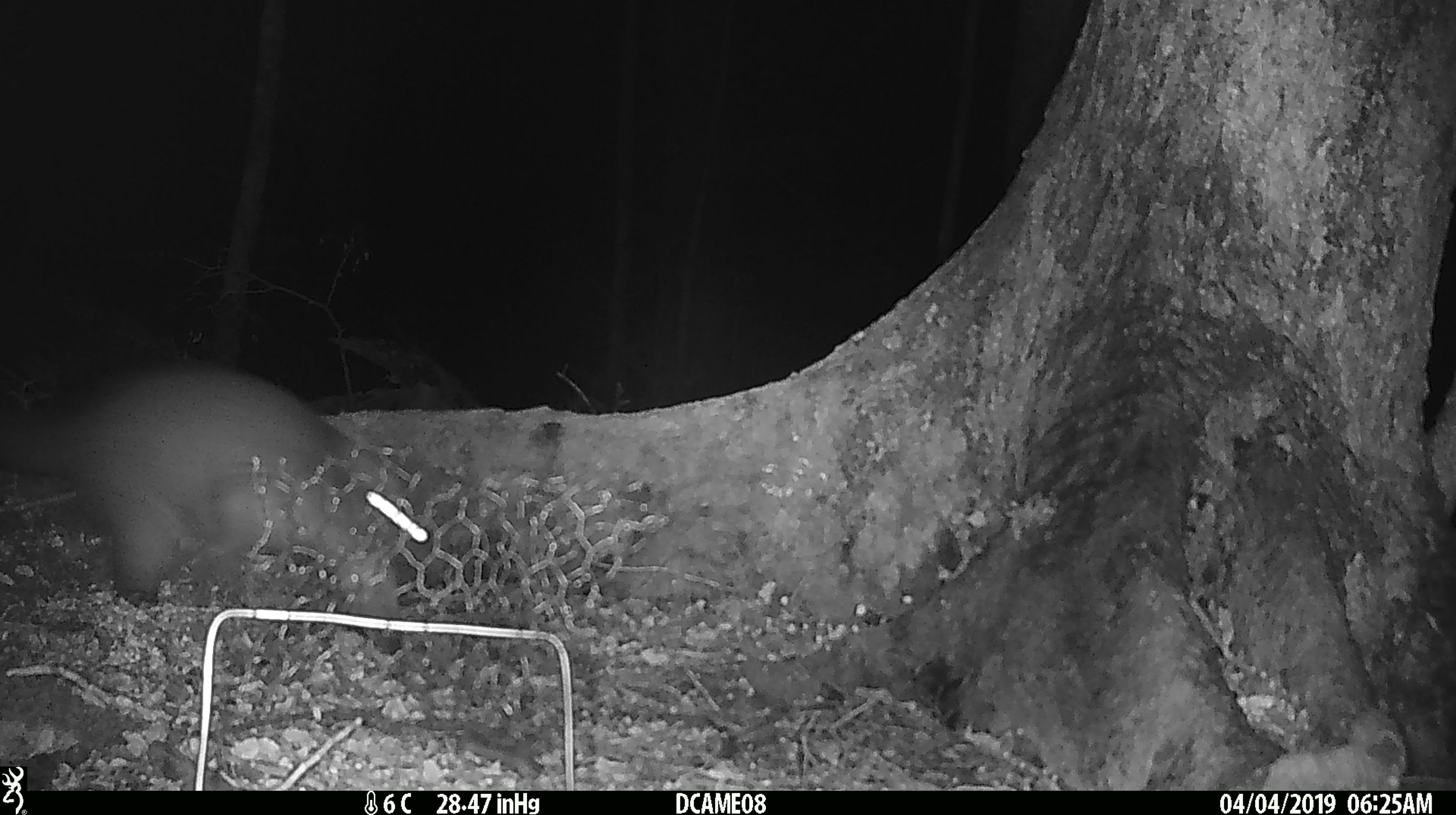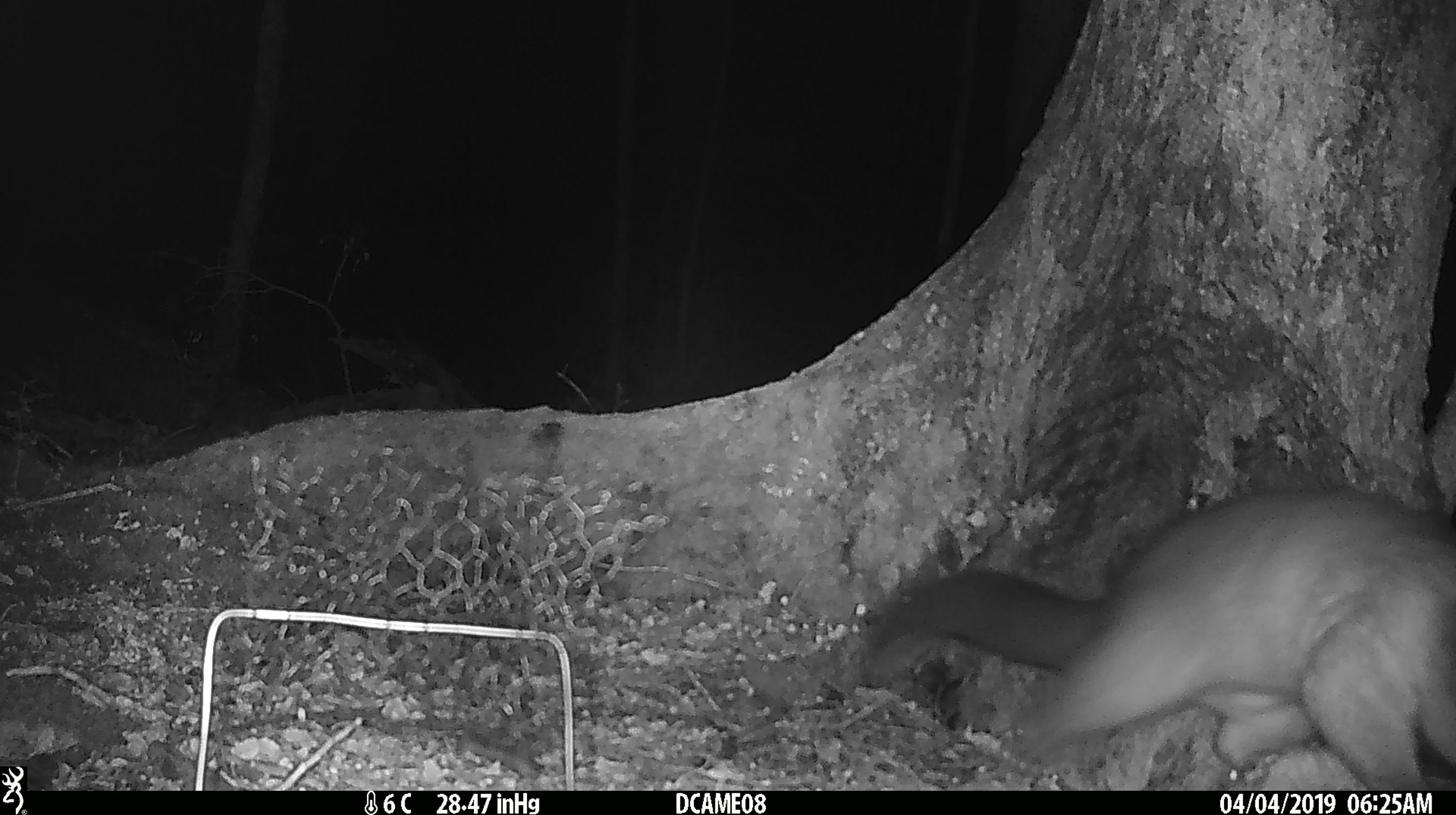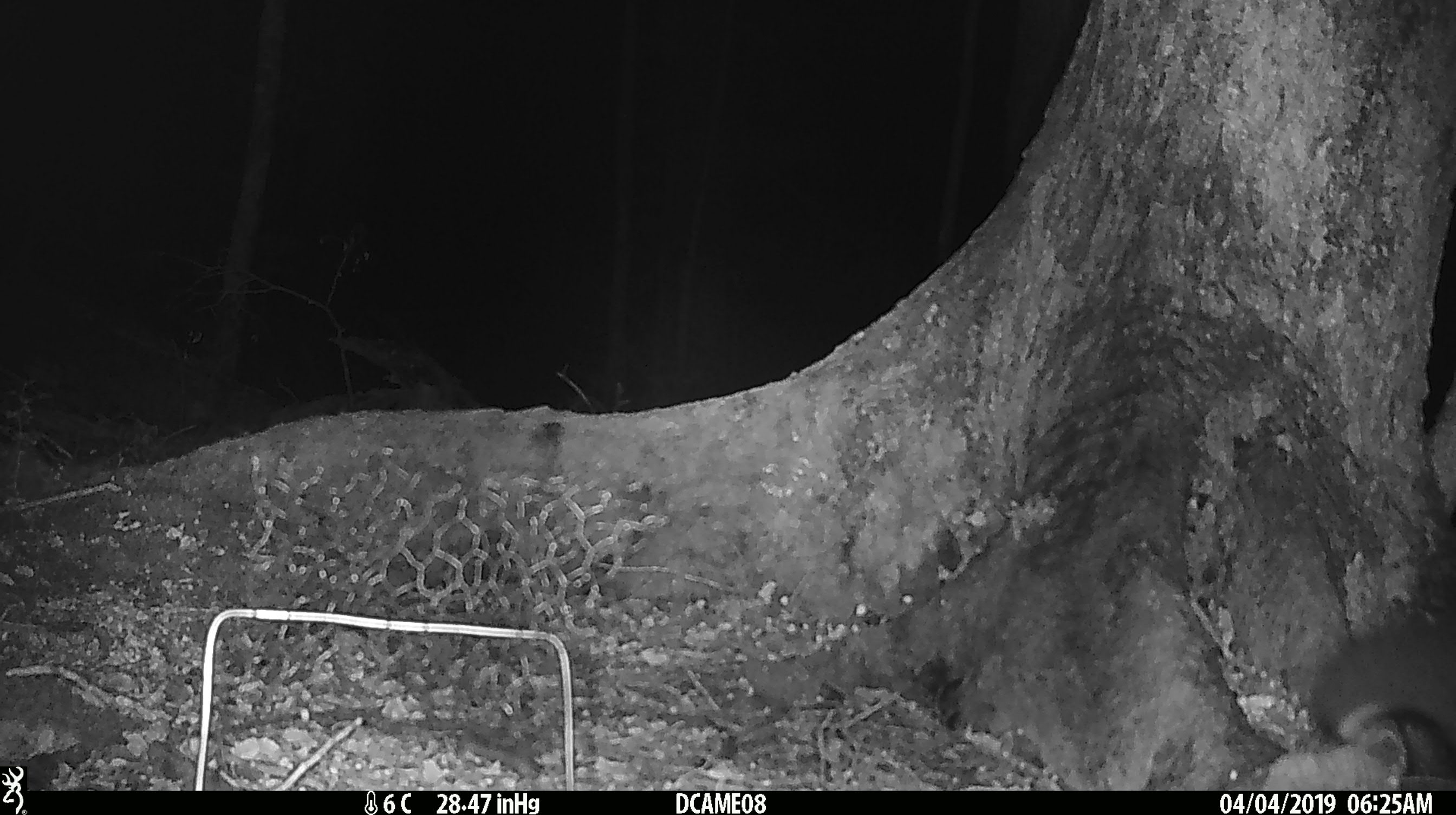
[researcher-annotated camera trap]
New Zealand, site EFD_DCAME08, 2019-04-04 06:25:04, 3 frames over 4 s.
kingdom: Animalia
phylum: Chordata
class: Mammalia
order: Diprotodontia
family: Phalangeridae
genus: Trichosurus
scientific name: Trichosurus vulpecula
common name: common brushtail possum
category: possum